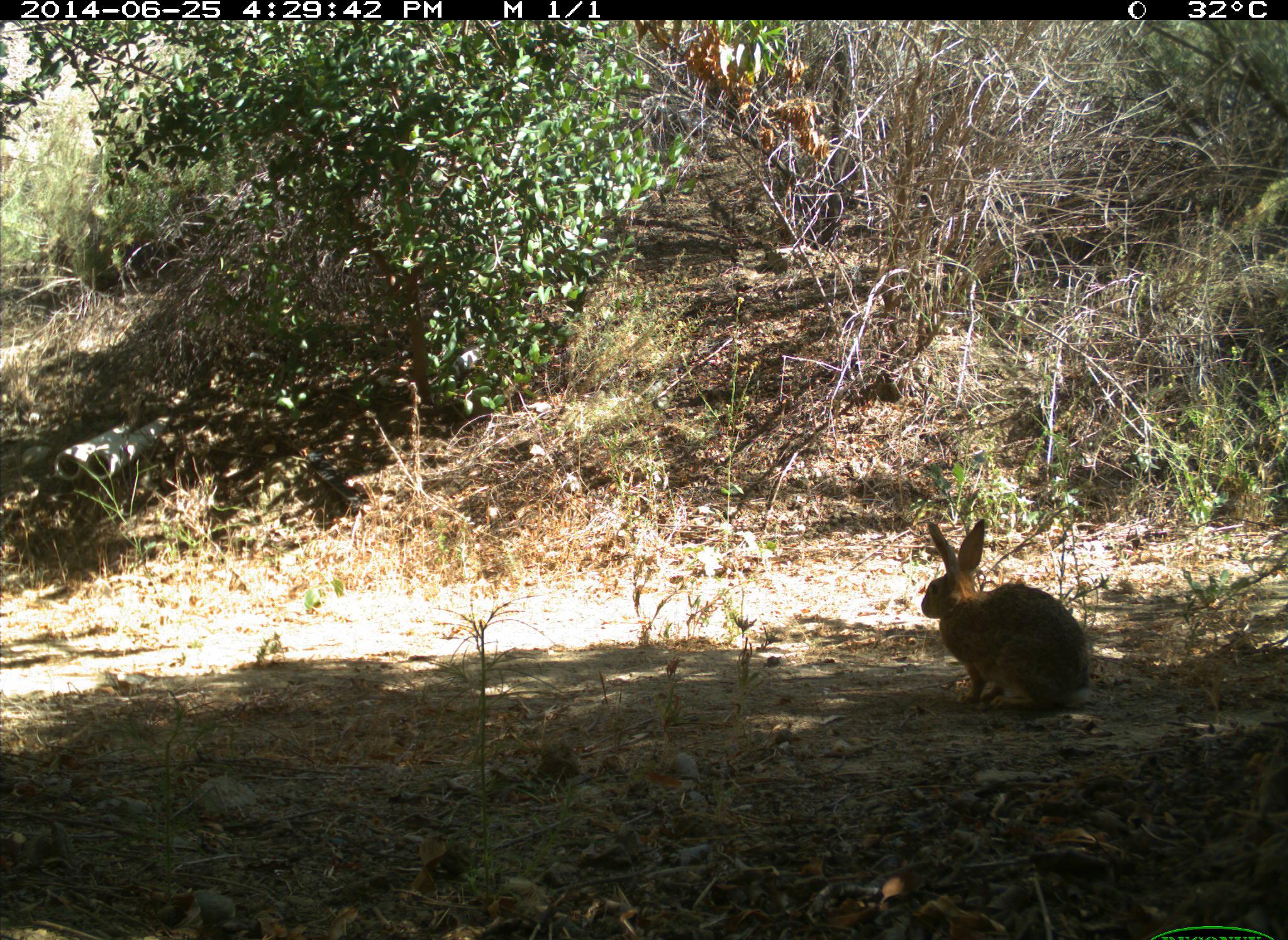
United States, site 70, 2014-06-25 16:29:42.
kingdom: Animalia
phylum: Chordata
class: Mammalia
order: Lagomorpha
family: Leporidae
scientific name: Leporidae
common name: rabbits and hares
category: rabbit